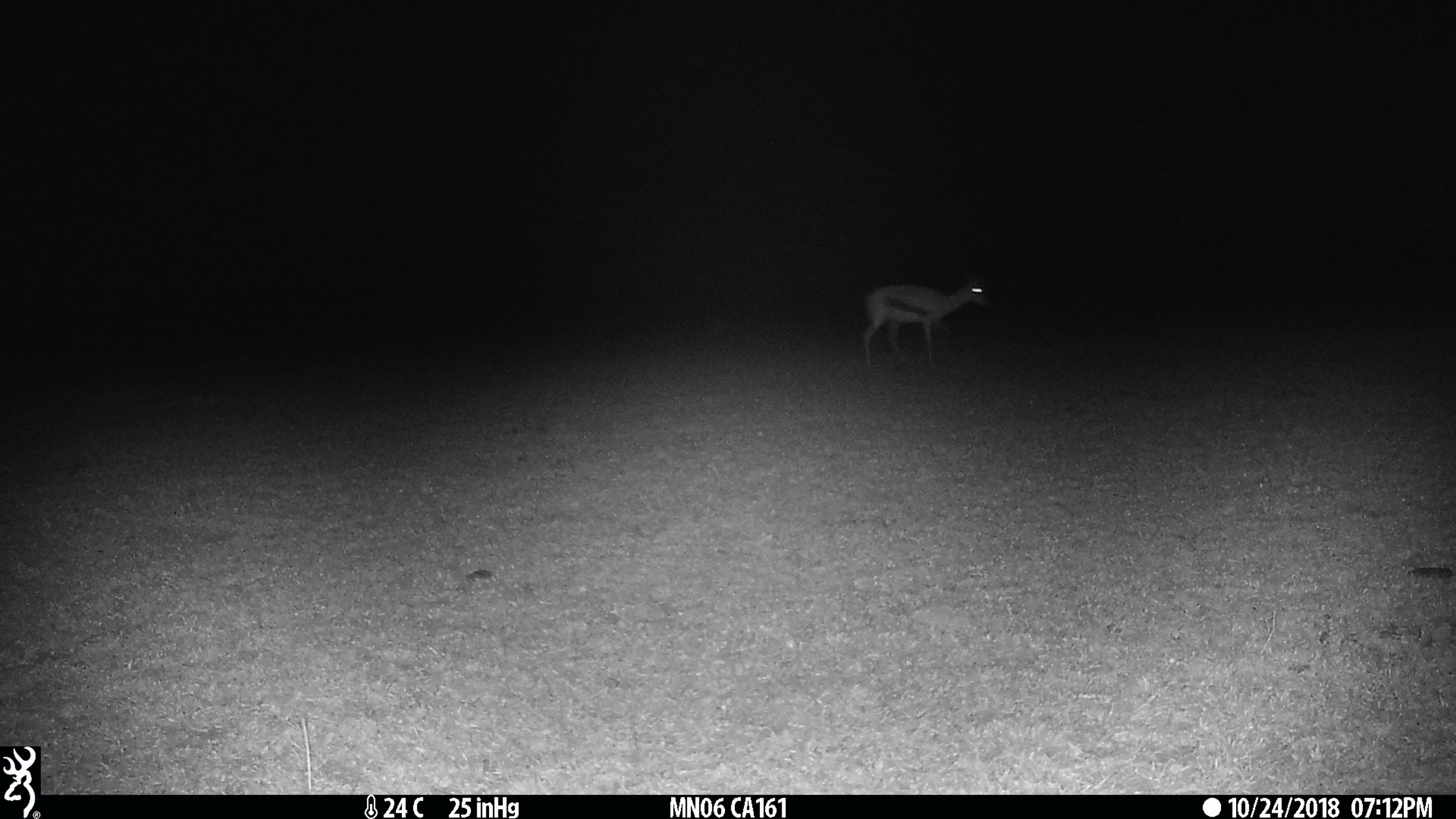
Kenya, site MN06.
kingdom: Animalia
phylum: Chordata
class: Mammalia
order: Artiodactyla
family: Bovidae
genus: Eudorcas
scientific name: Eudorcas thomsonii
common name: thomon's gazelle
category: gazelle thomsons